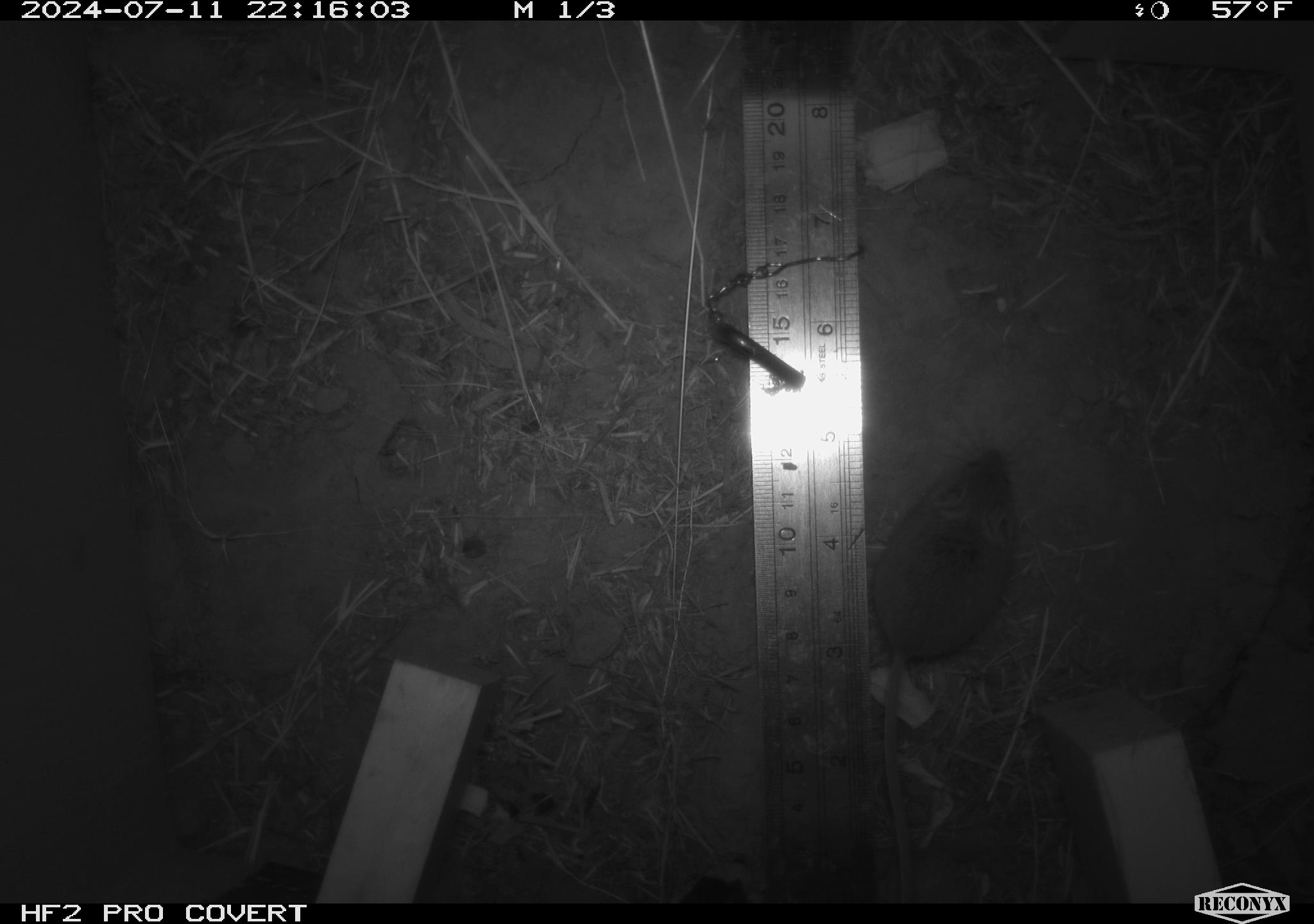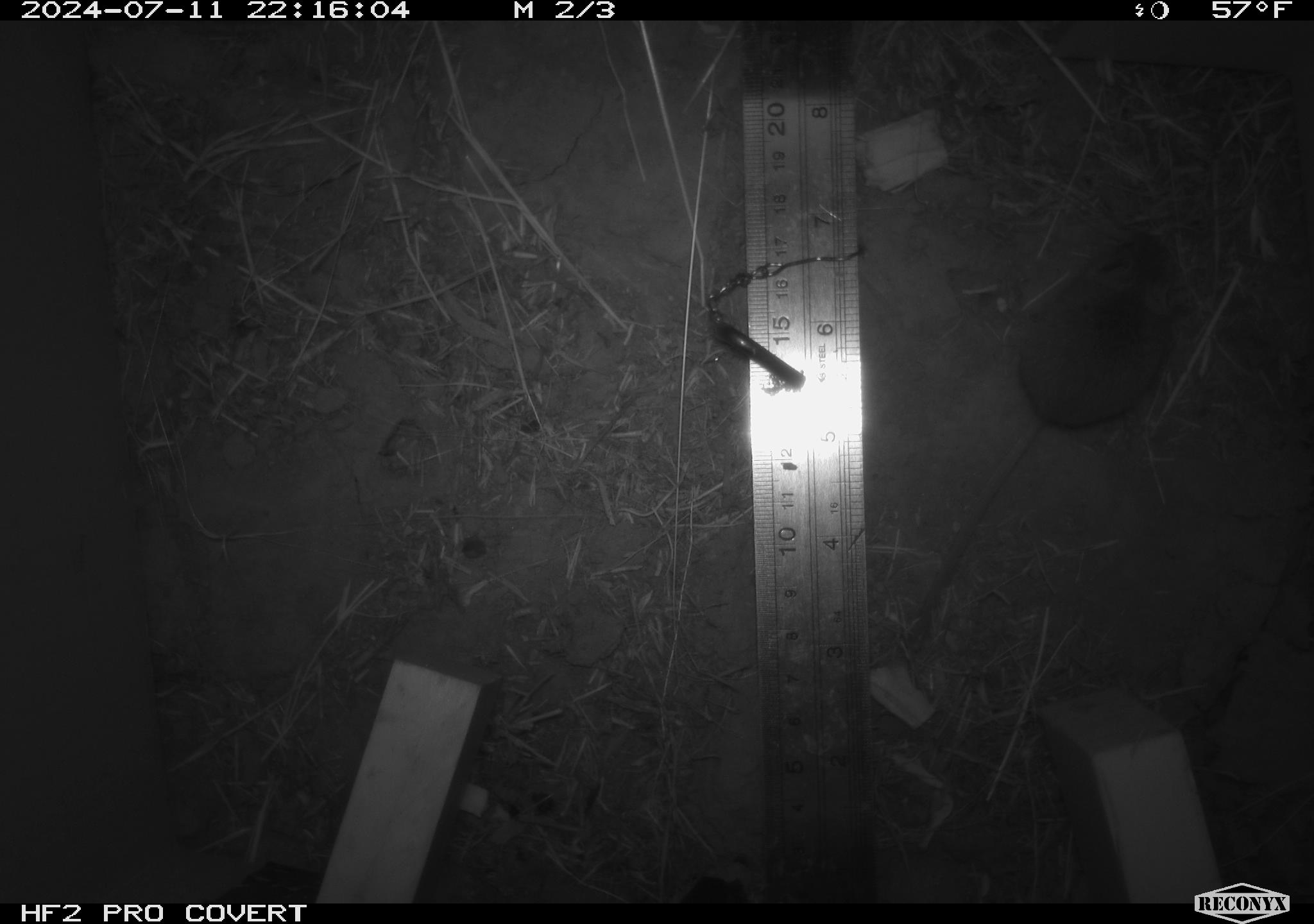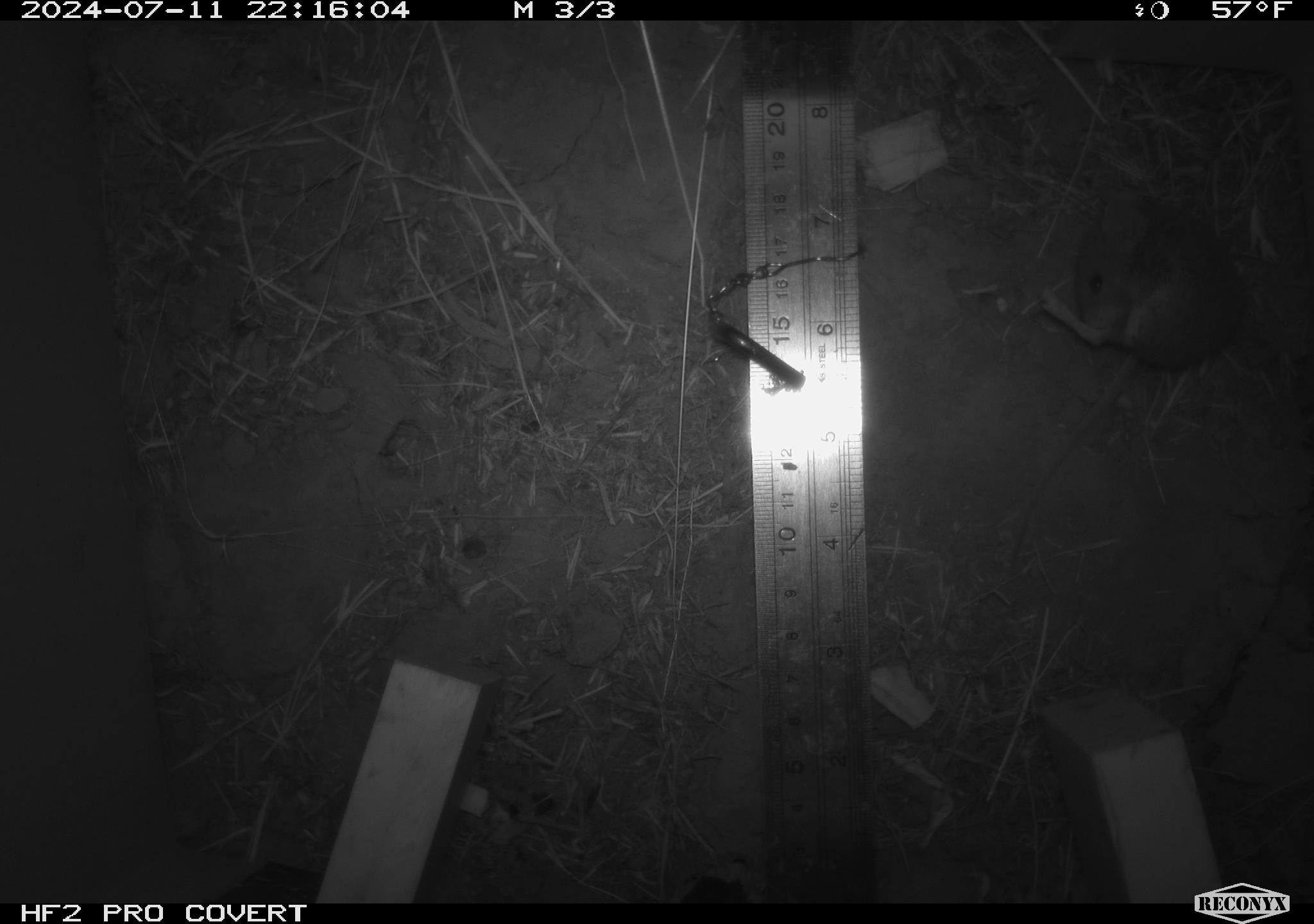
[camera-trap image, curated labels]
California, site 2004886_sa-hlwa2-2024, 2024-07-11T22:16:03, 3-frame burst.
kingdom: Animalia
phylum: Chordata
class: Mammalia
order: Rodentia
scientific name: Rodentia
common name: mouse species